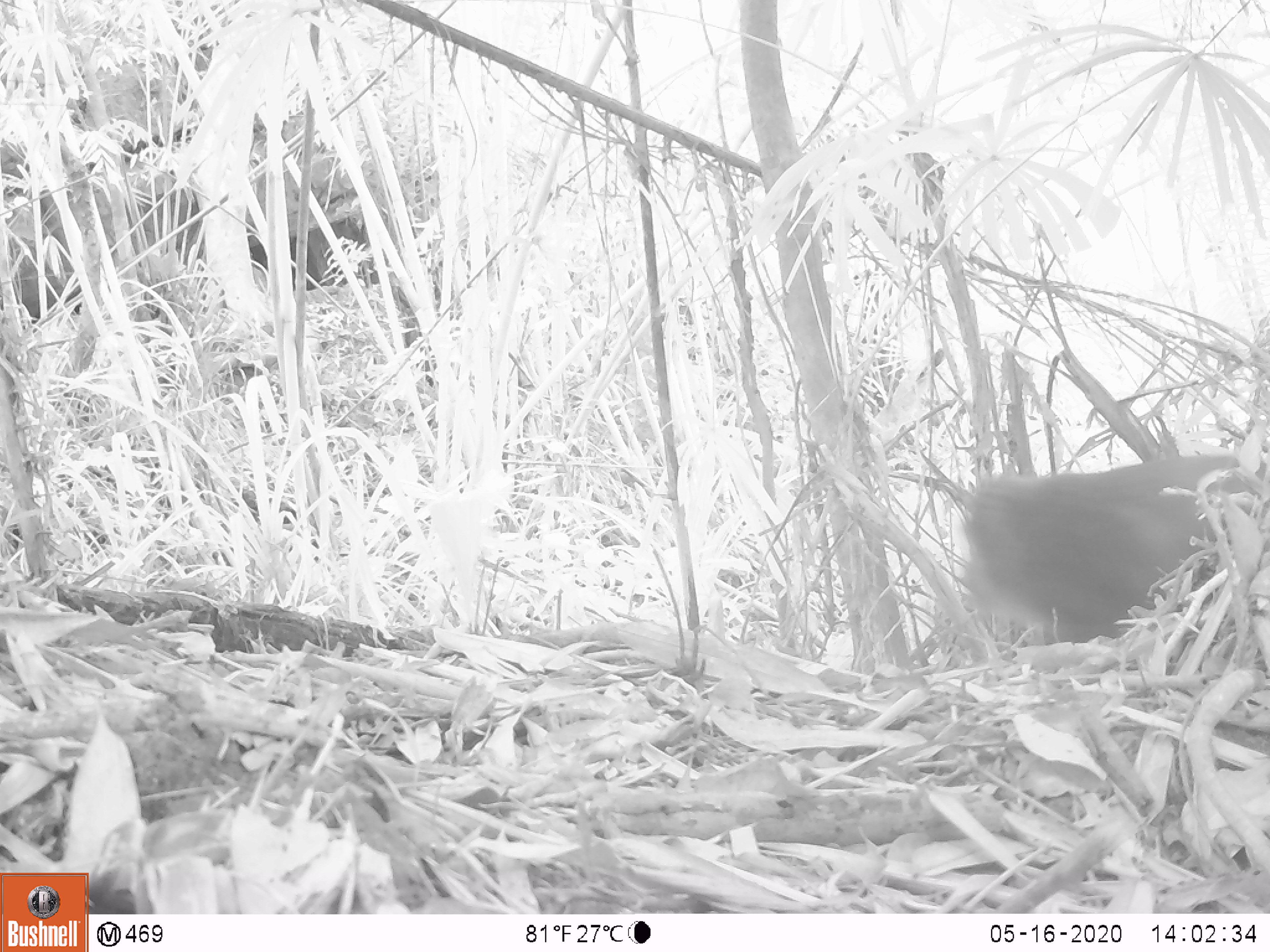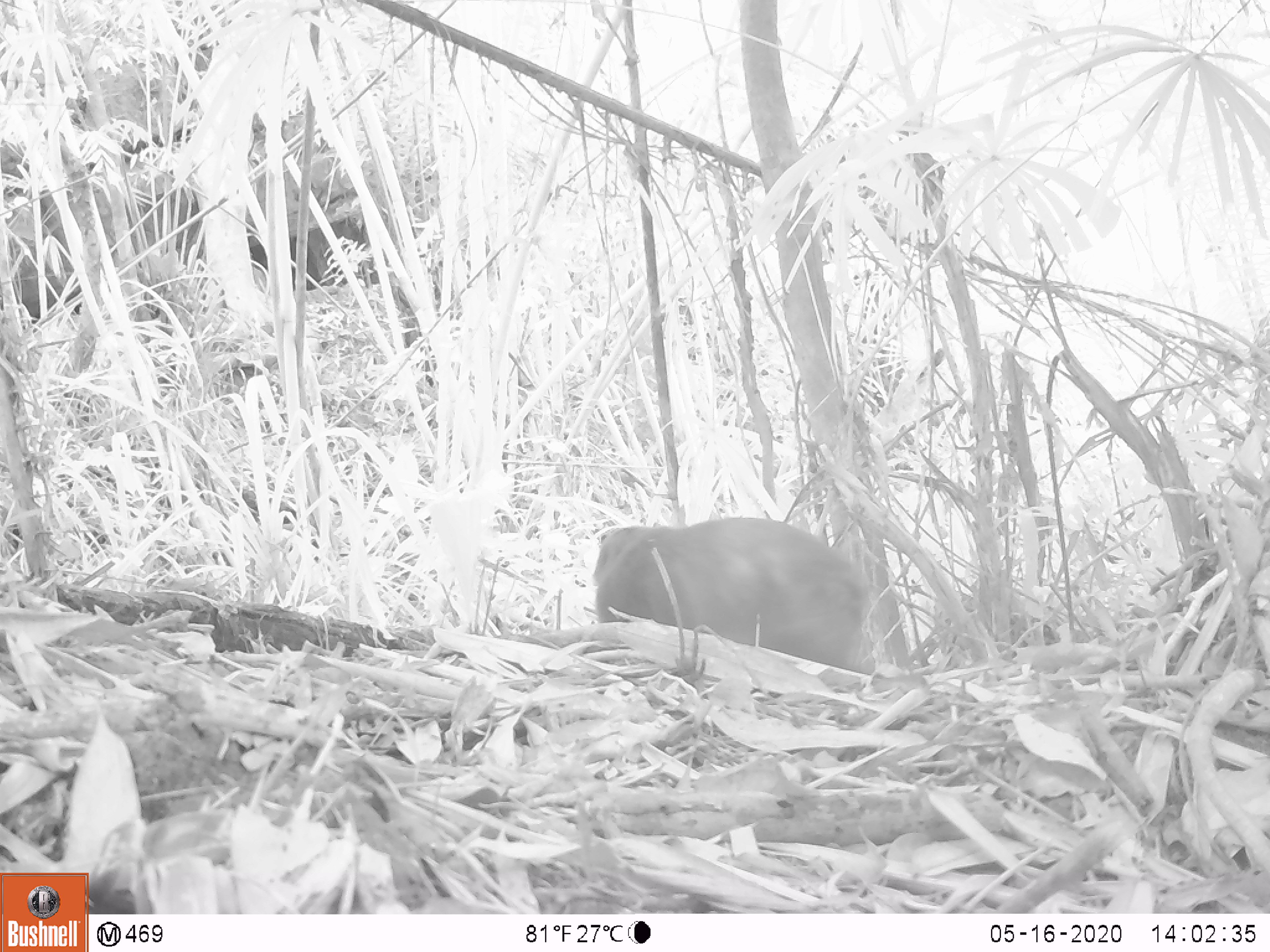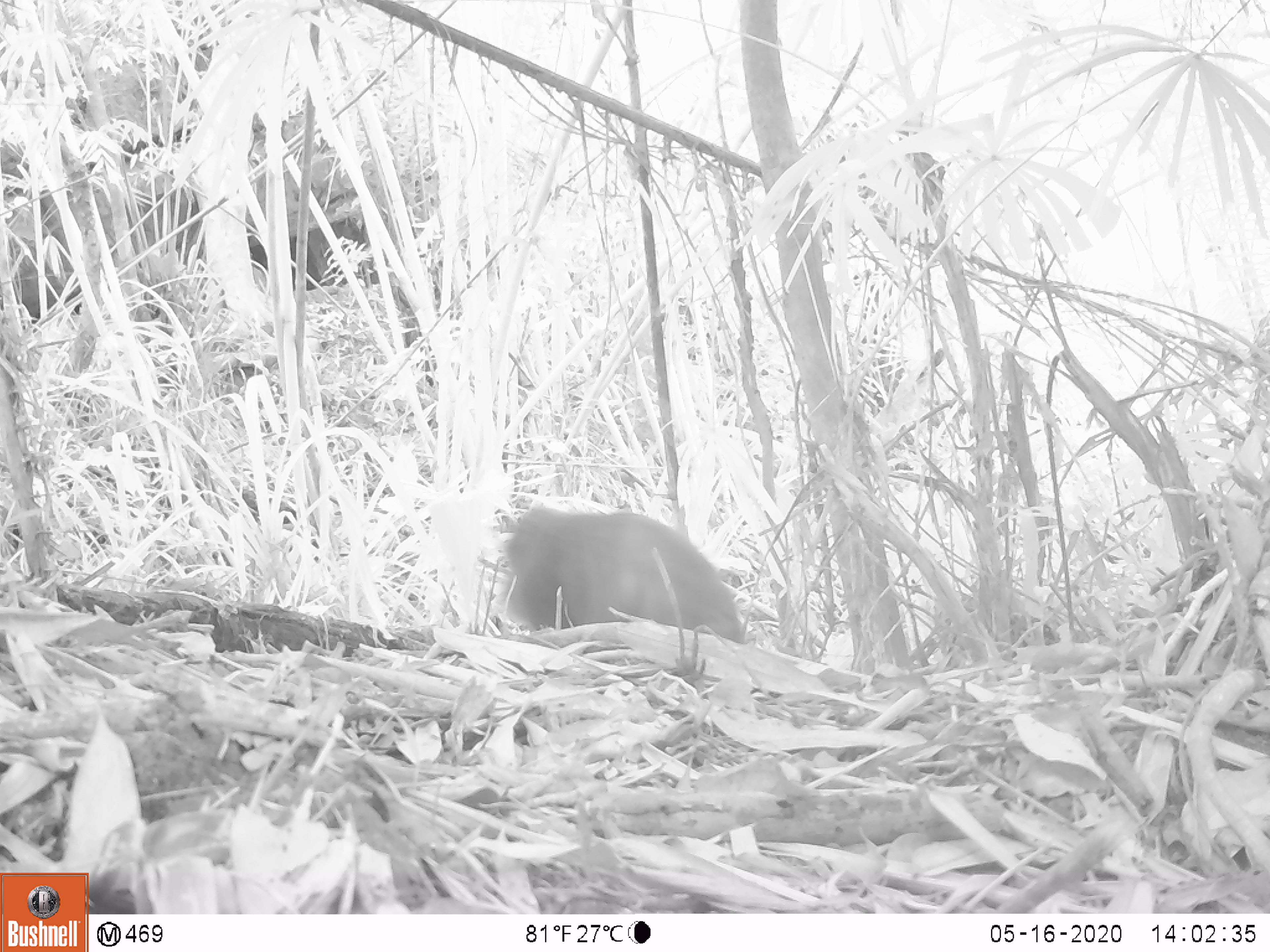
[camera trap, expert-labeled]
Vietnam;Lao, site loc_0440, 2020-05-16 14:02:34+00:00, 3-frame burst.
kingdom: Animalia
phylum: Chordata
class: Mammalia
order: Primates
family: Cercopithecidae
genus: Macaca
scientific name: Macaca arctoides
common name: stump-tailed macaque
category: stump tailed macaque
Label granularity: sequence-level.